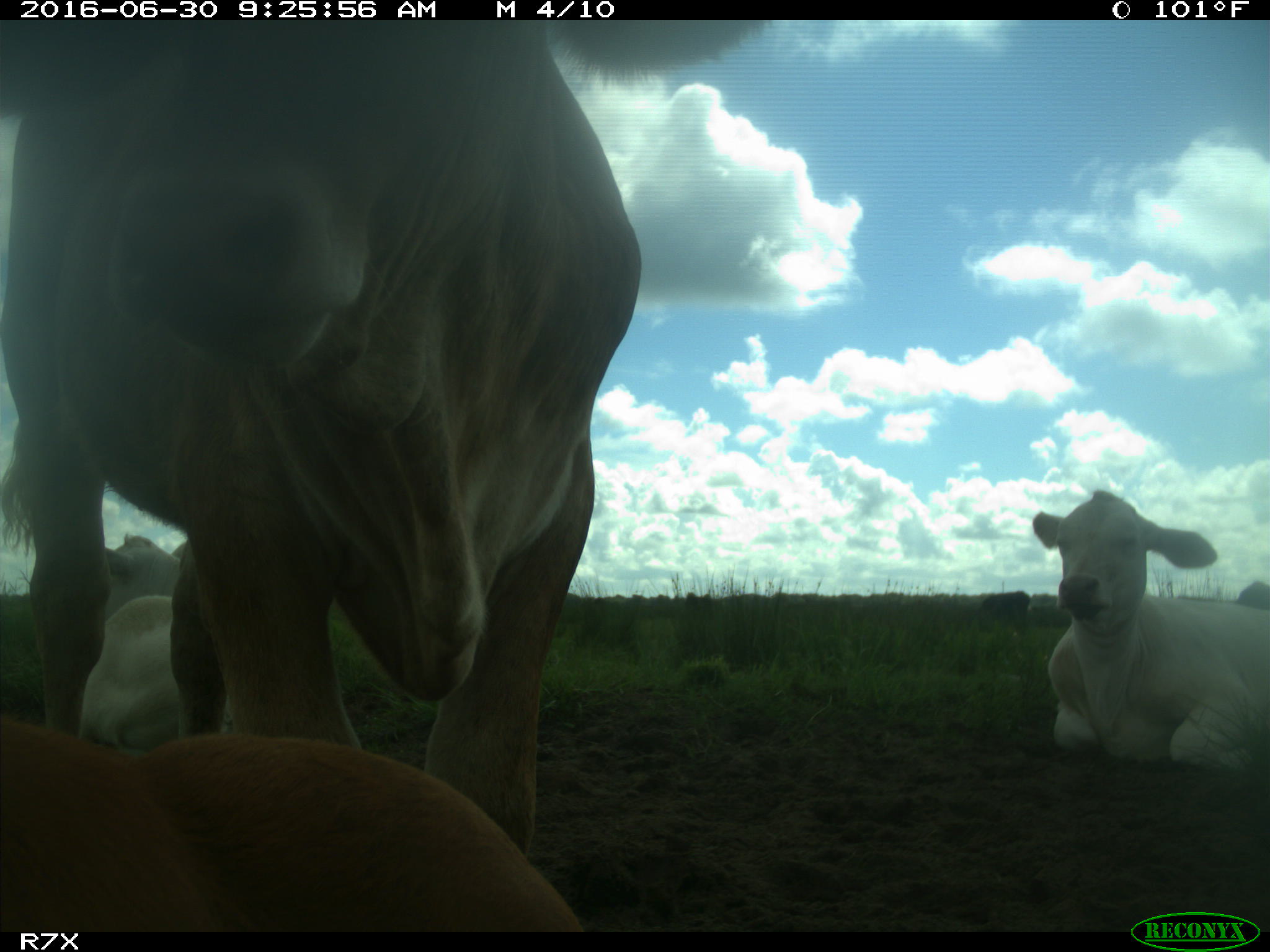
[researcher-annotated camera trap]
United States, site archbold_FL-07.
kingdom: Animalia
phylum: Chordata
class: Mammalia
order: Artiodactyla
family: Bovidae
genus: Bos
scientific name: Bos taurus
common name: domestic cow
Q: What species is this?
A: Bos taurus (domestic cow).